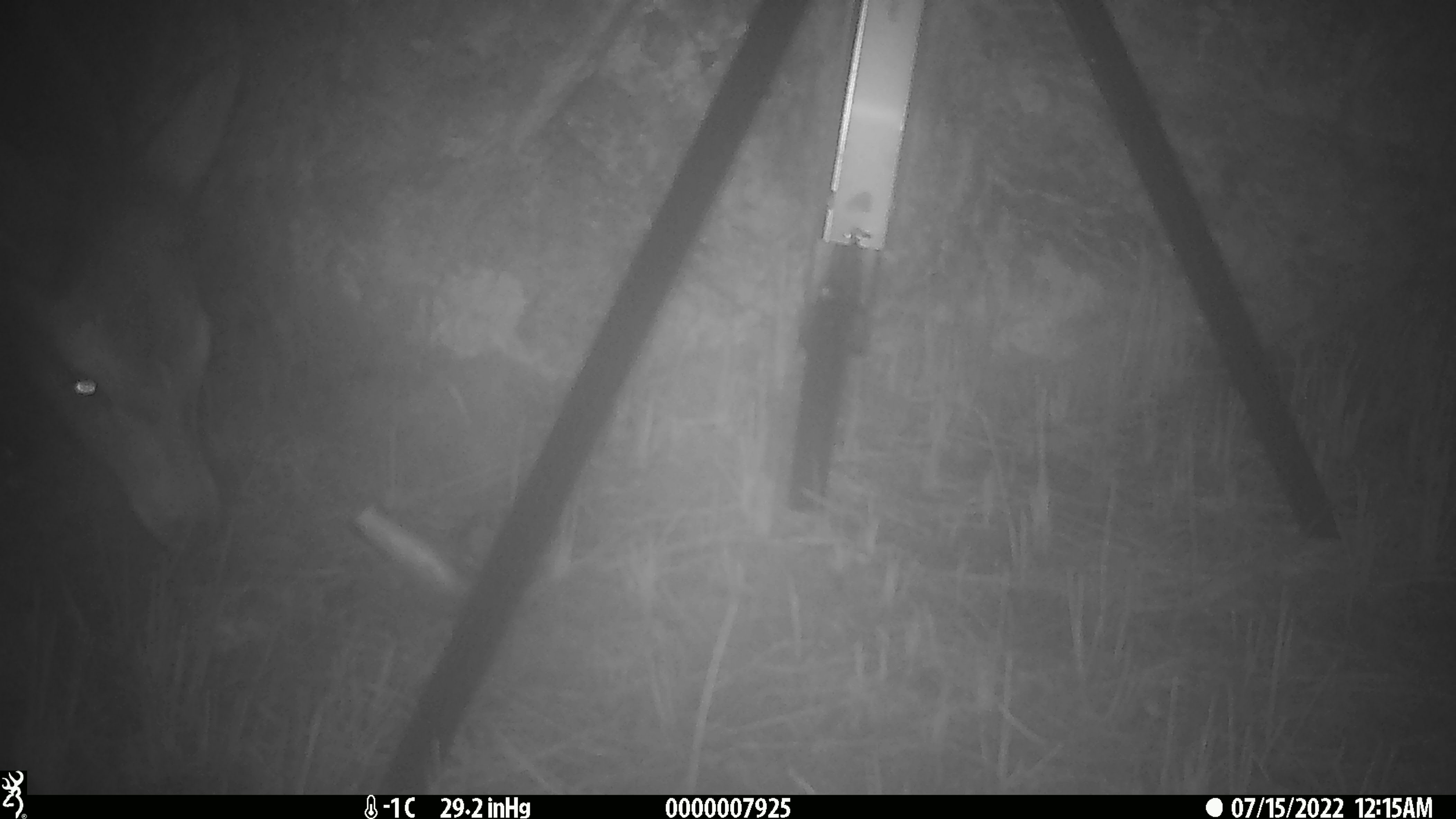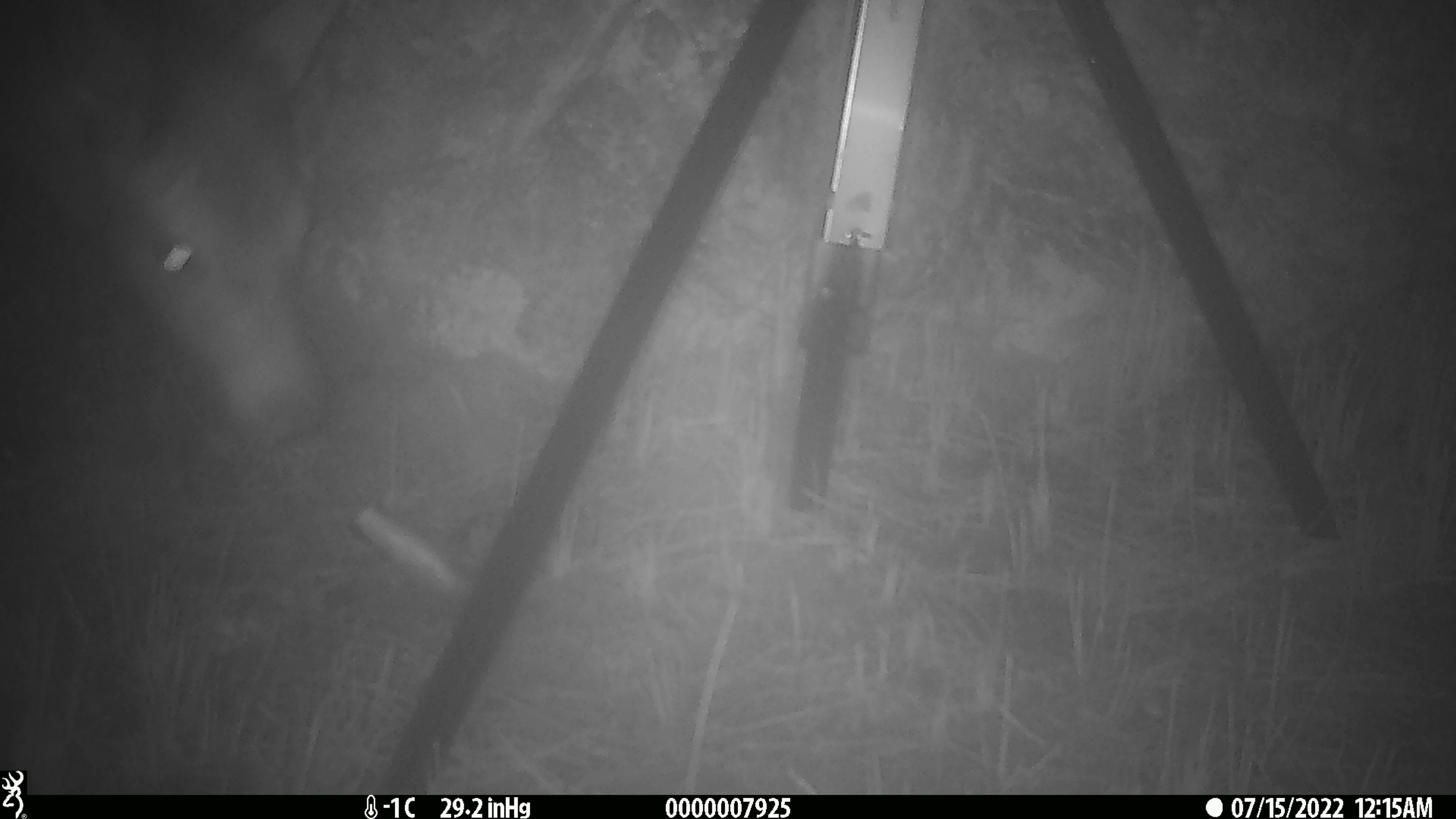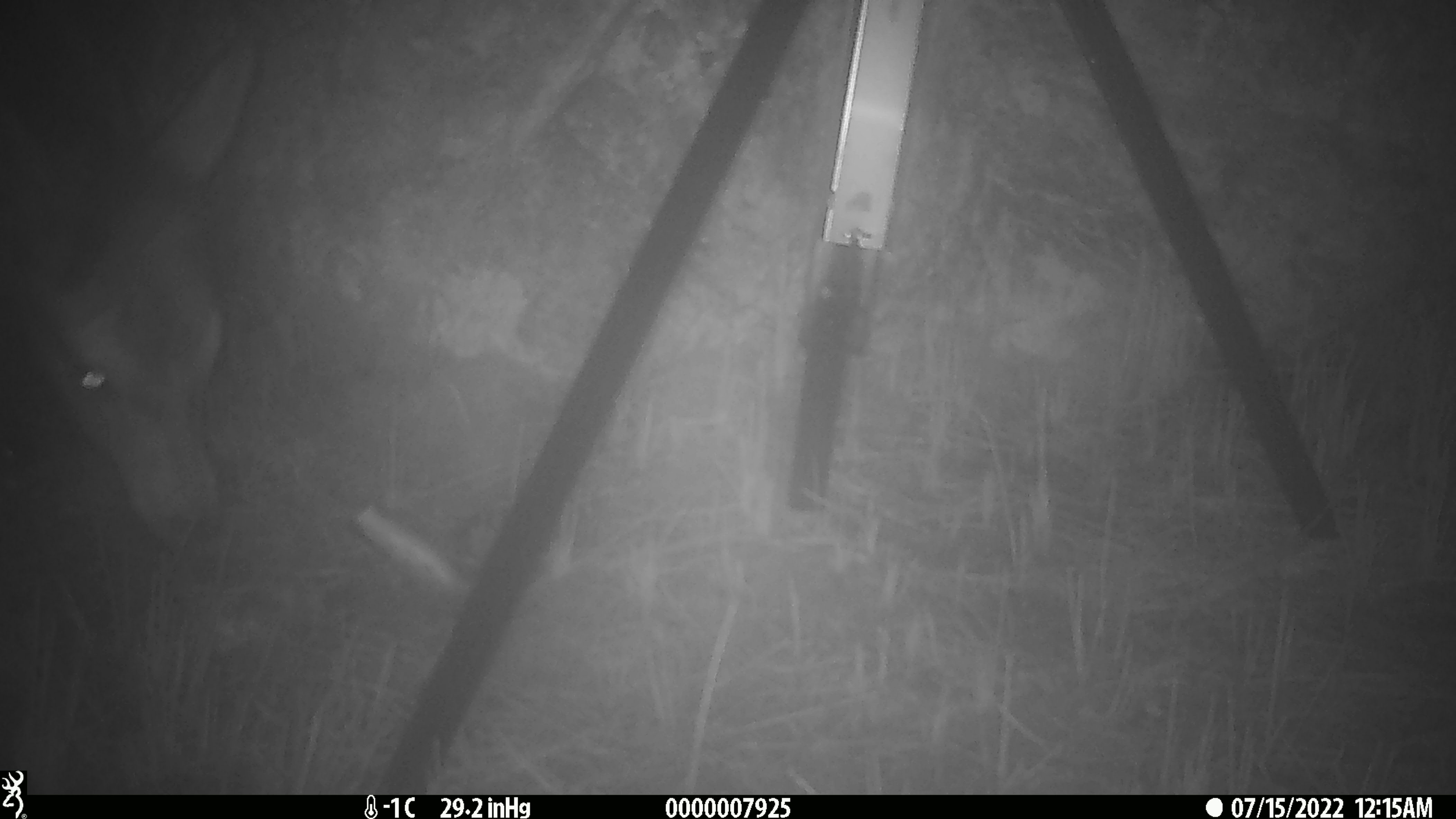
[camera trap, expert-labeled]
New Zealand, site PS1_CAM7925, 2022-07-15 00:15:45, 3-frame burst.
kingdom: Animalia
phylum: Chordata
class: Mammalia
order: Artiodactyla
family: Cervidae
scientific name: Cervidae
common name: deer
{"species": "deer (Cervidae)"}